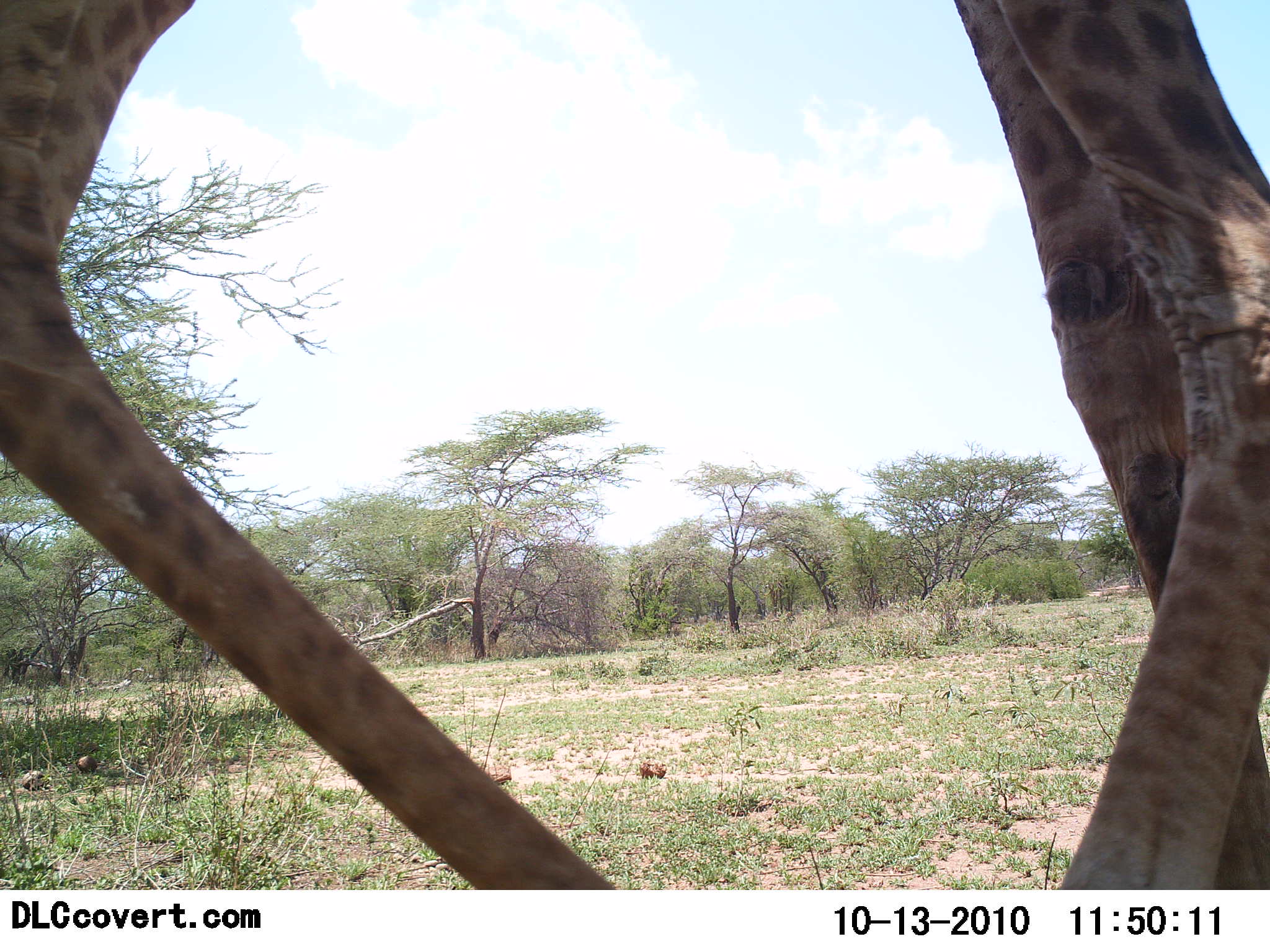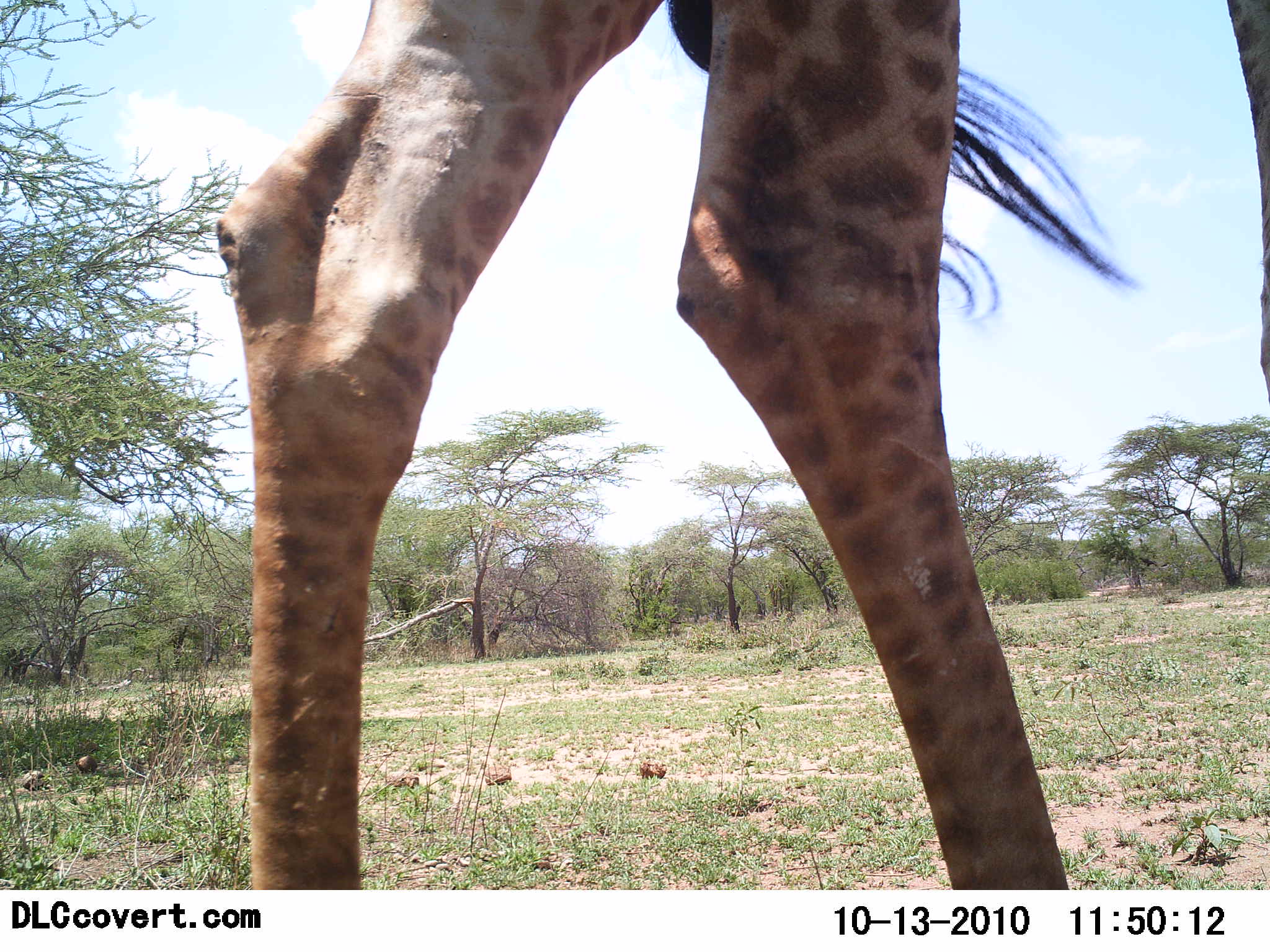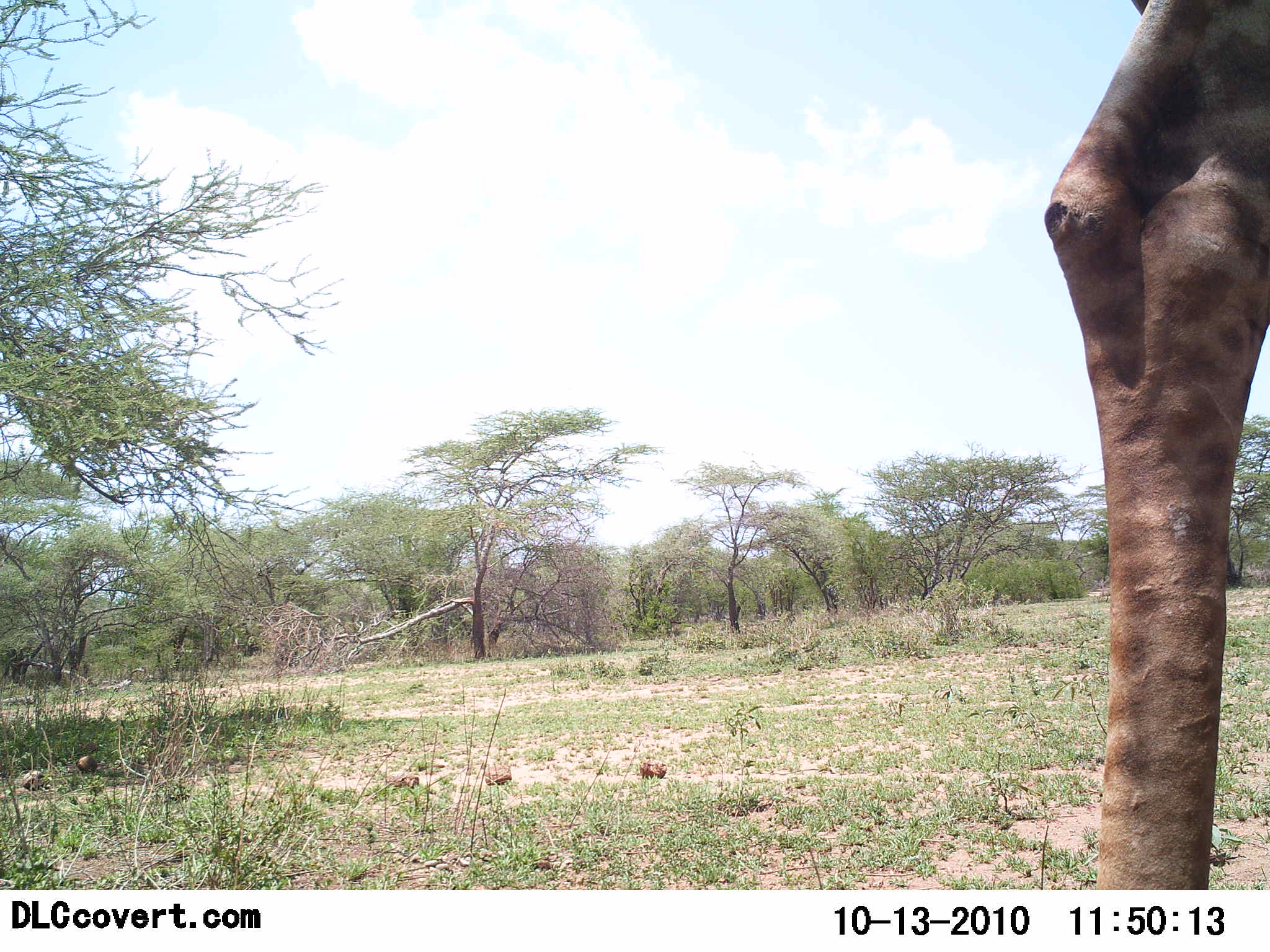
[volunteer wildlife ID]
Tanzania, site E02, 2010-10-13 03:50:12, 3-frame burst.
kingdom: Animalia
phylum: Chordata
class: Mammalia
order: Artiodactyla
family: Giraffidae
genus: Giraffa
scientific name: Giraffa camelopardalis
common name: giraffe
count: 1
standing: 20%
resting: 0%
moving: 80%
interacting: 0%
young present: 0%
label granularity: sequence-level